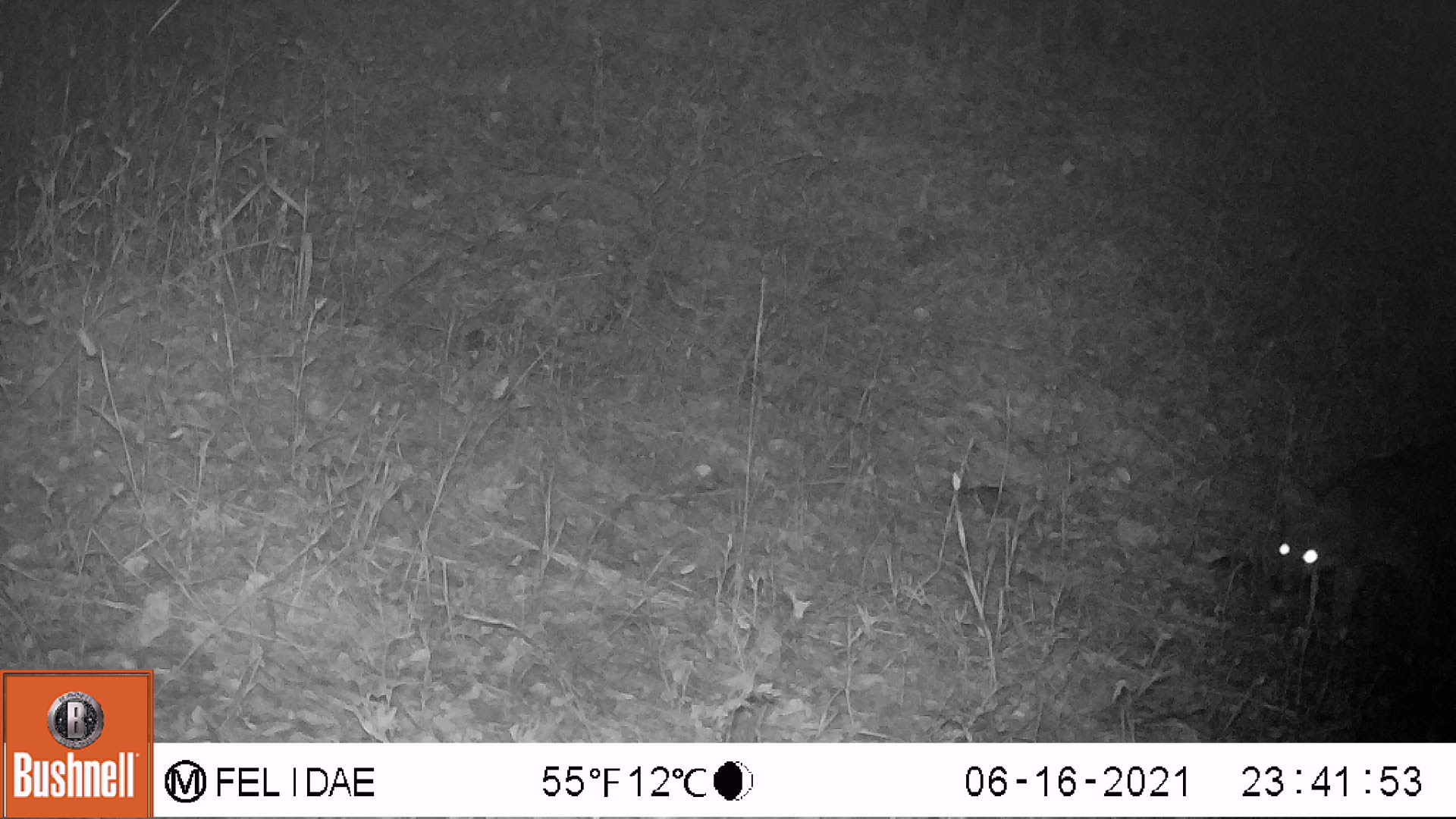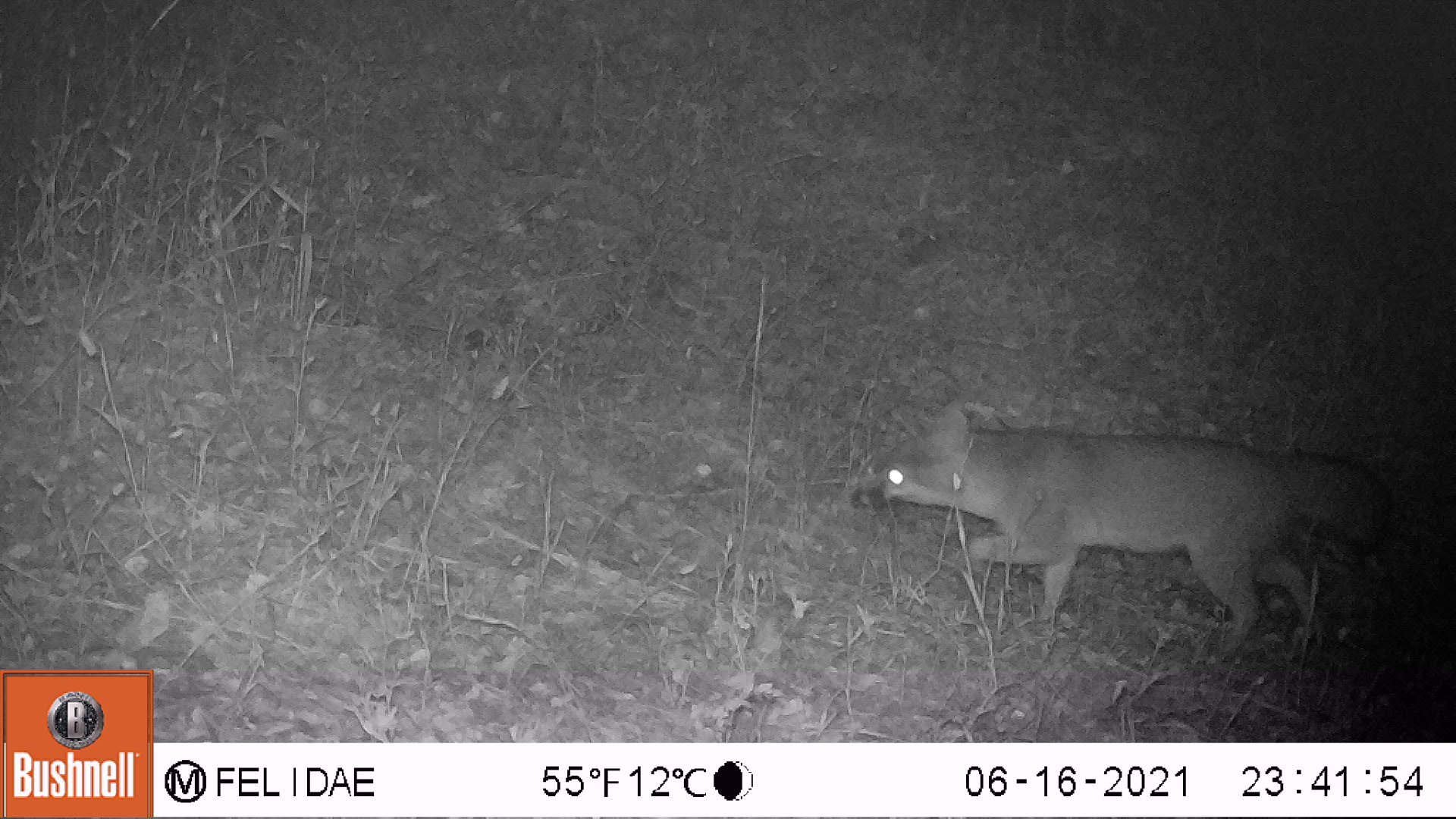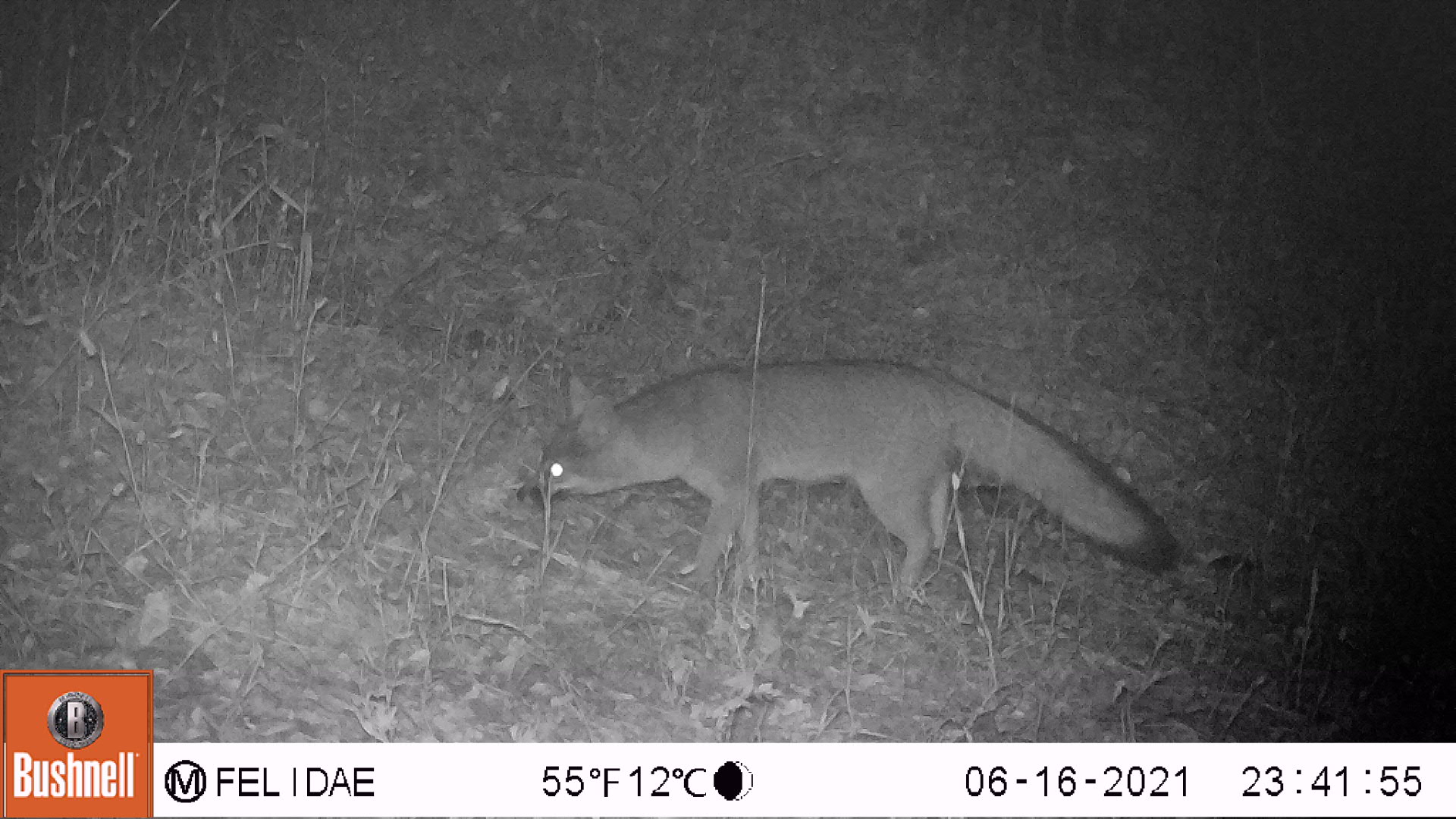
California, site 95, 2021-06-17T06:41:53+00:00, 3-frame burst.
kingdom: Animalia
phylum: Chordata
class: Mammalia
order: Carnivora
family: Canidae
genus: Urocyon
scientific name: Urocyon cinereoargenteus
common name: gray fox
Gray fox (Urocyon cinereoargenteus).